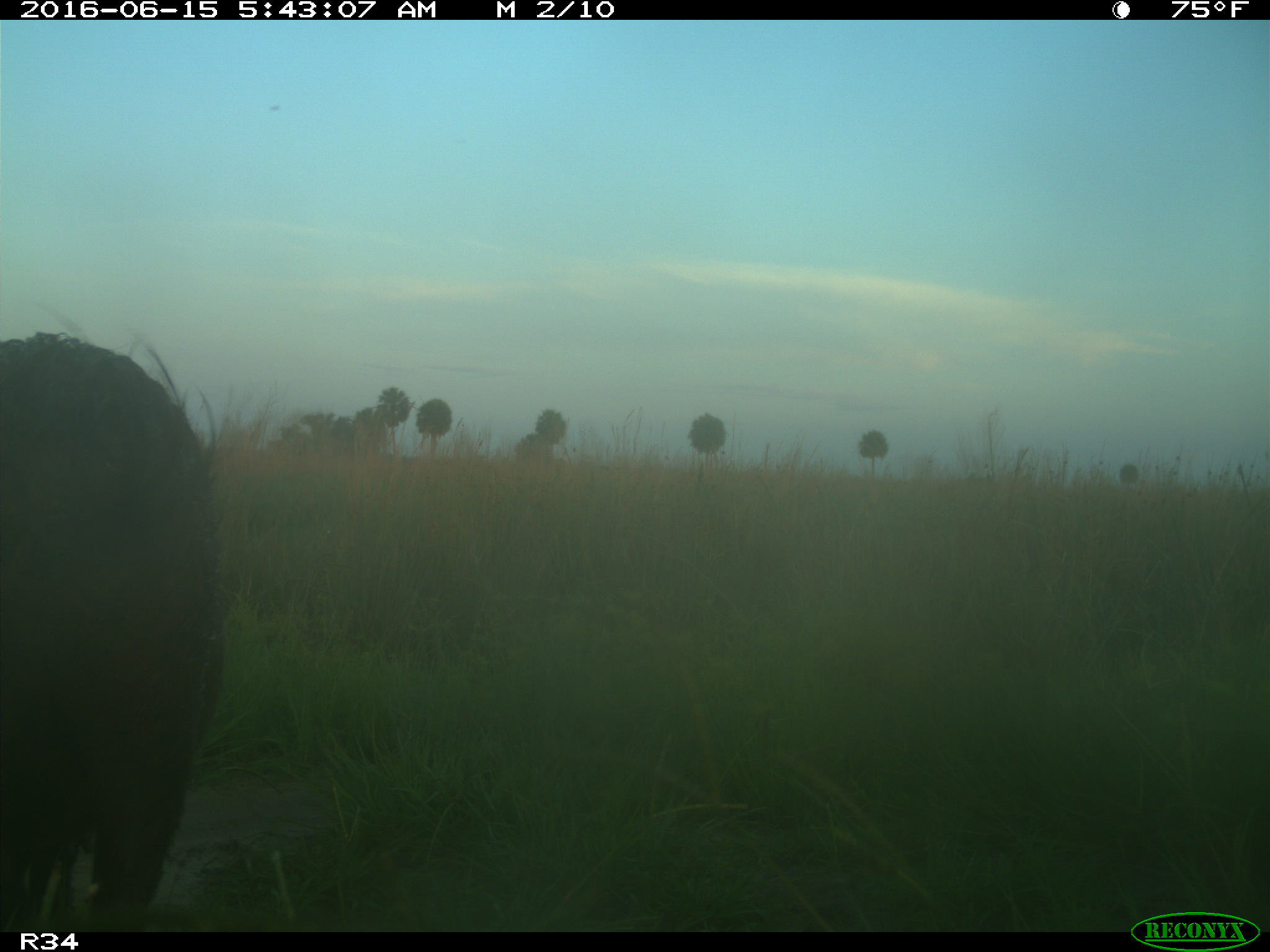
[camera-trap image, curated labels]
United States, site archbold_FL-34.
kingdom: Animalia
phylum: Chordata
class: Mammalia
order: Artiodactyla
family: Suidae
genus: Sus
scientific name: Sus scrofa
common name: wild boar